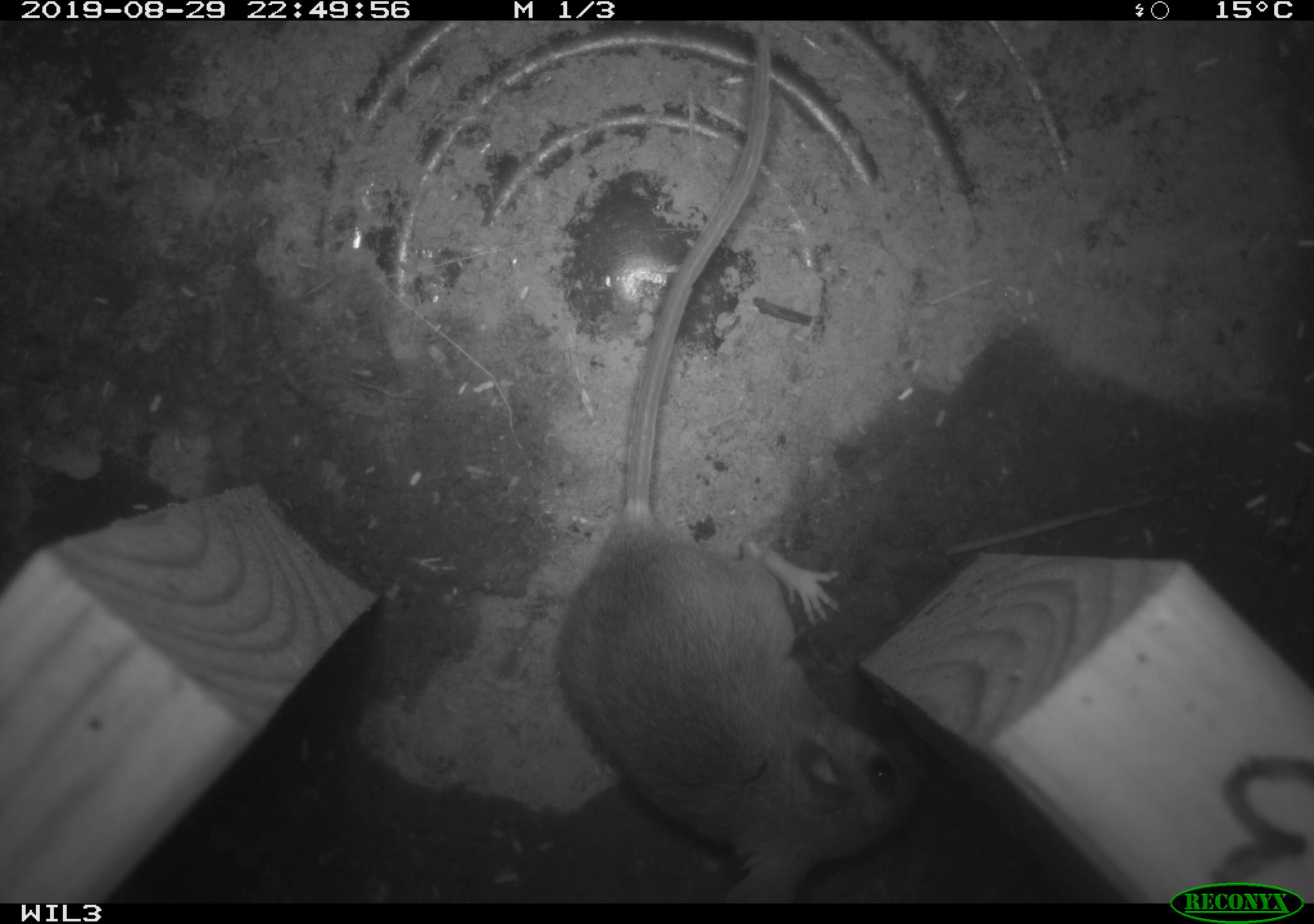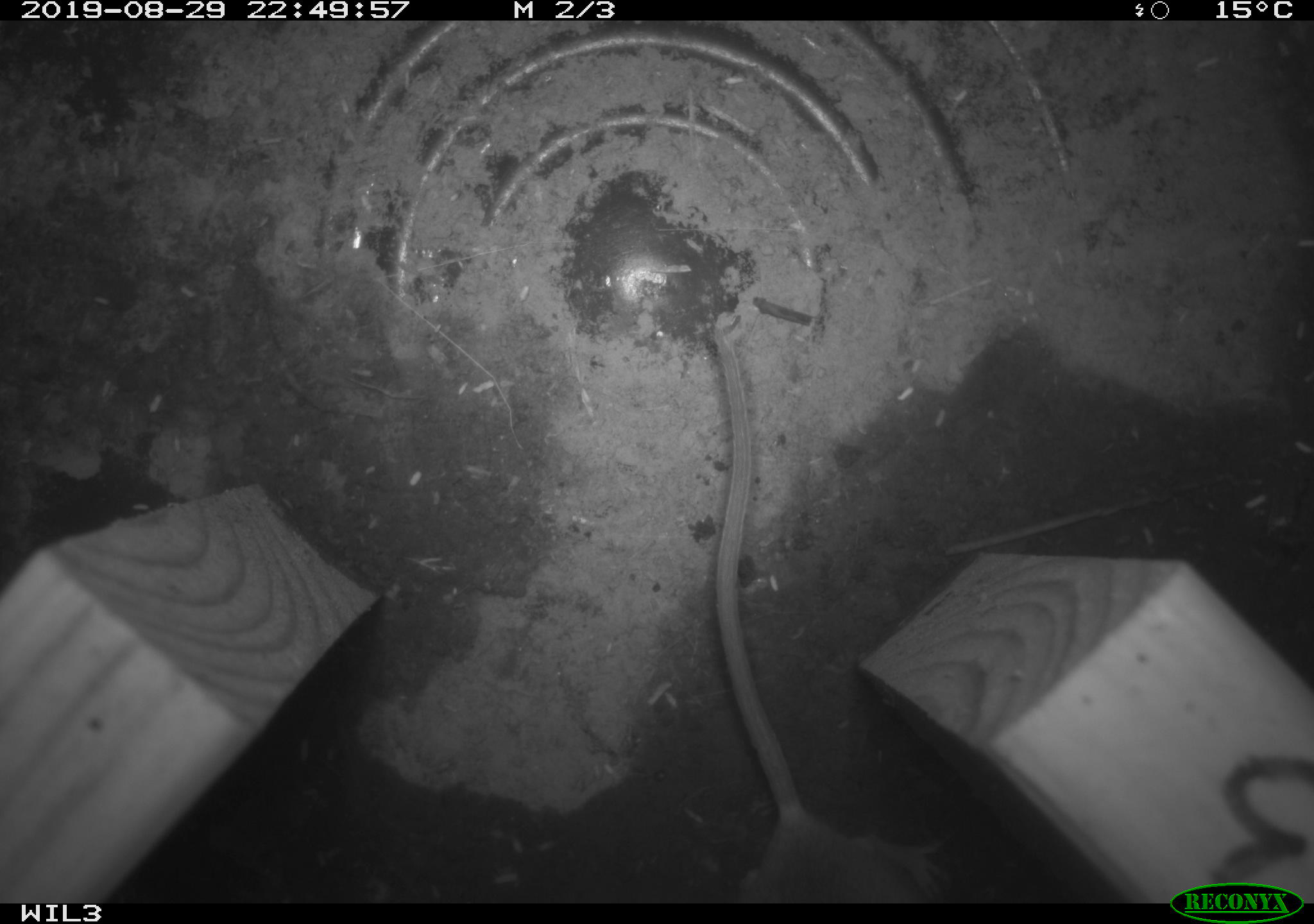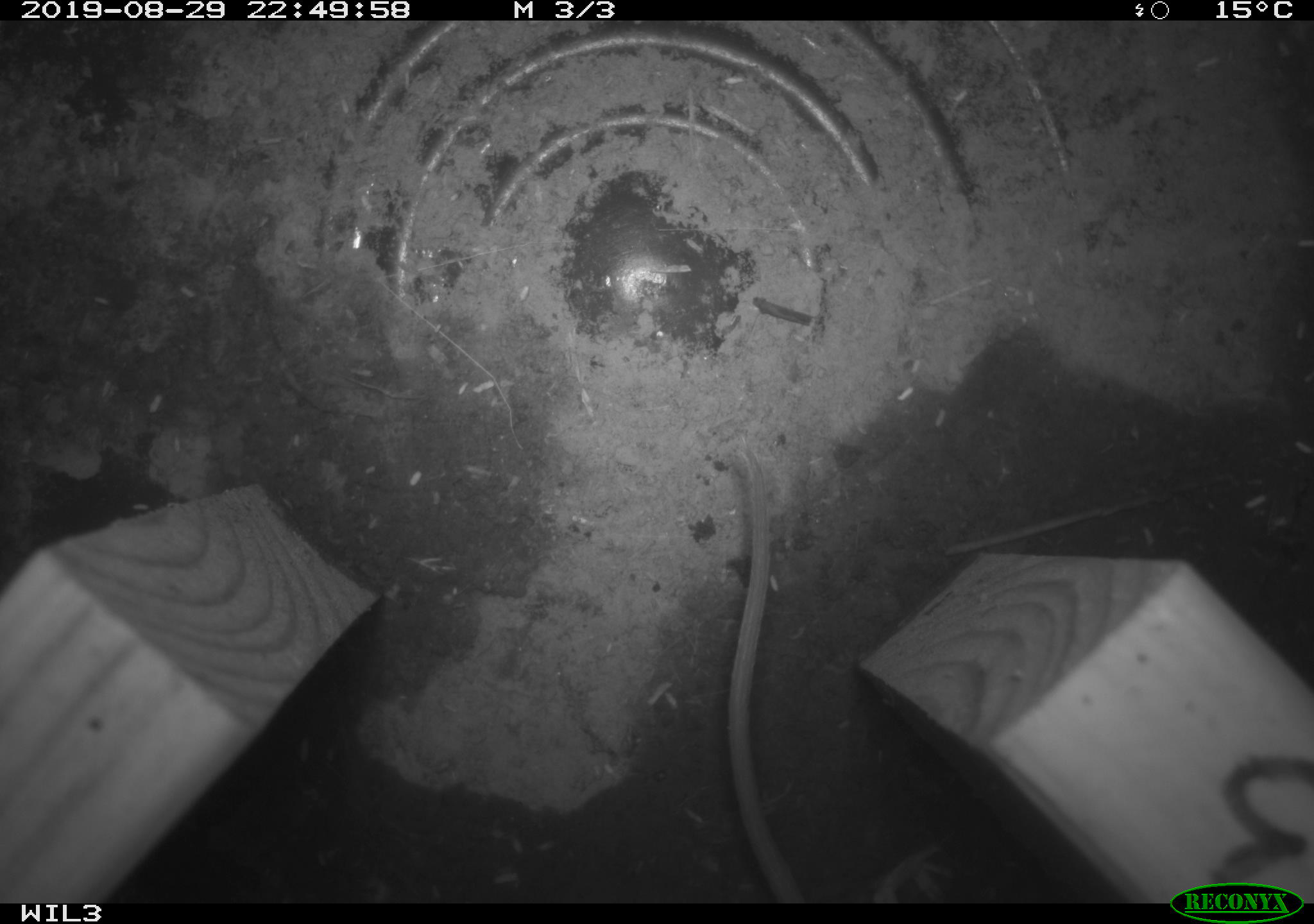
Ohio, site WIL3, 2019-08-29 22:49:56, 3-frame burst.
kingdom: Animalia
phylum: Chordata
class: Mammalia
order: Rodentia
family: Cricetidae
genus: Peromyscus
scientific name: Peromyscus leucopus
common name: white-footed mouse